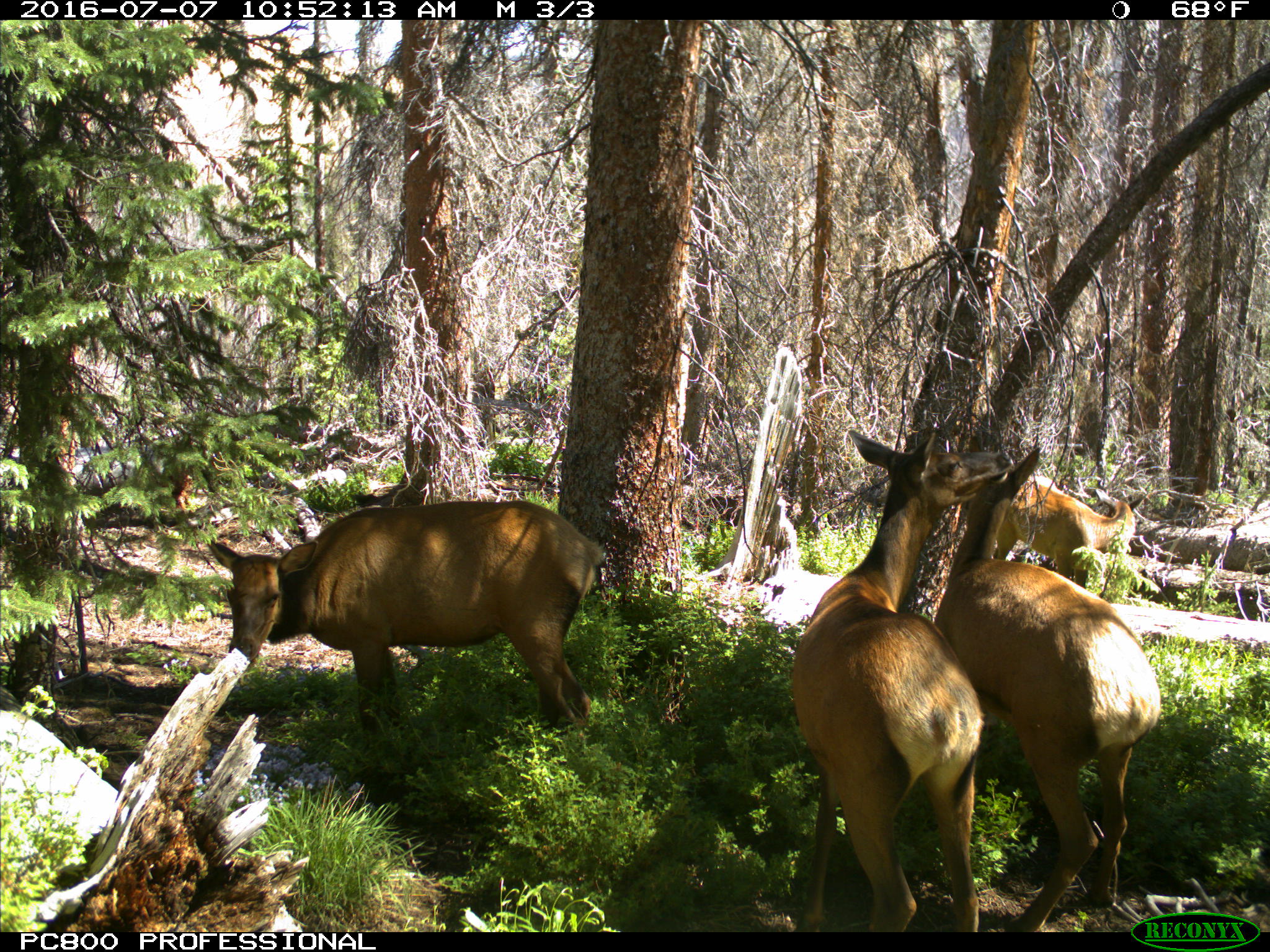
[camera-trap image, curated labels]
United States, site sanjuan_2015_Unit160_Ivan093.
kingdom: Animalia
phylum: Chordata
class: Mammalia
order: Artiodactyla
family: Cervidae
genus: Cervus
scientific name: Cervus elaphus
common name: red deer